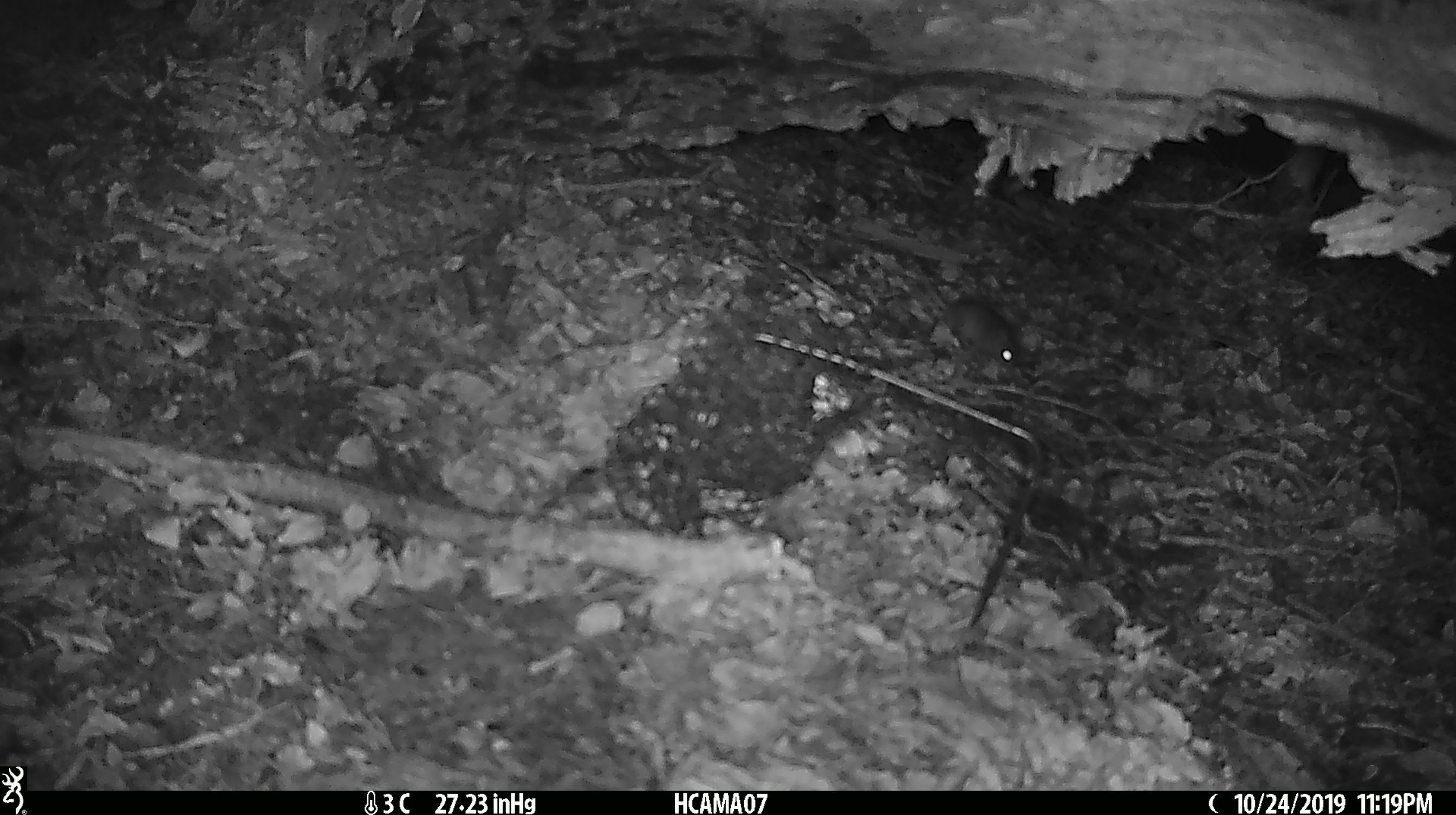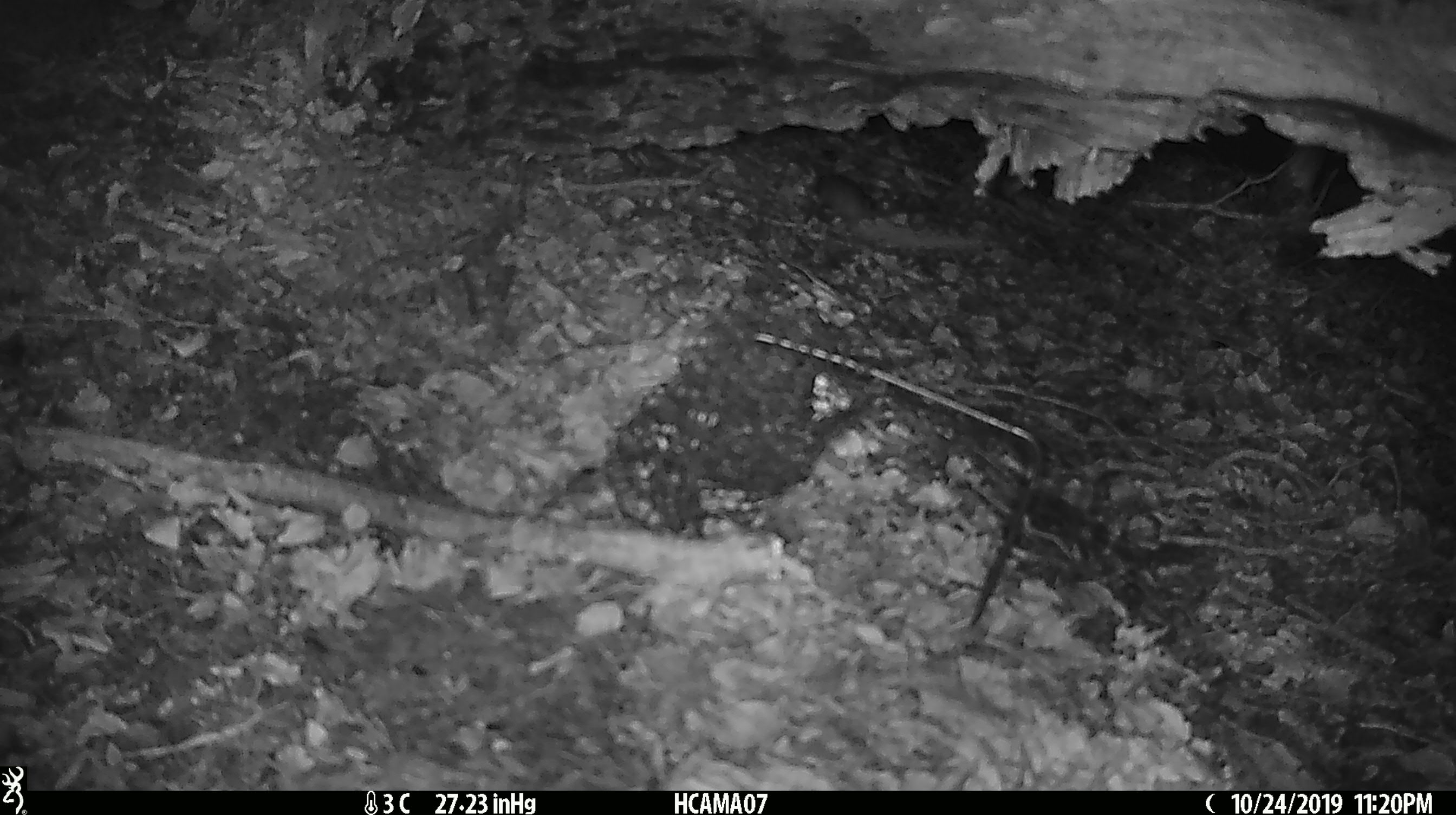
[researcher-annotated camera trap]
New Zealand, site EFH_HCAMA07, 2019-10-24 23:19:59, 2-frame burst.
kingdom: Animalia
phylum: Chordata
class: Mammalia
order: Rodentia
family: Muridae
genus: Mus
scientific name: Mus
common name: mouse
Mouse (Mus).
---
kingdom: Animalia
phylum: Chordata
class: Mammalia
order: Rodentia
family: Muridae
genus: Rattus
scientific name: Rattus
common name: rat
Rat (Rattus).